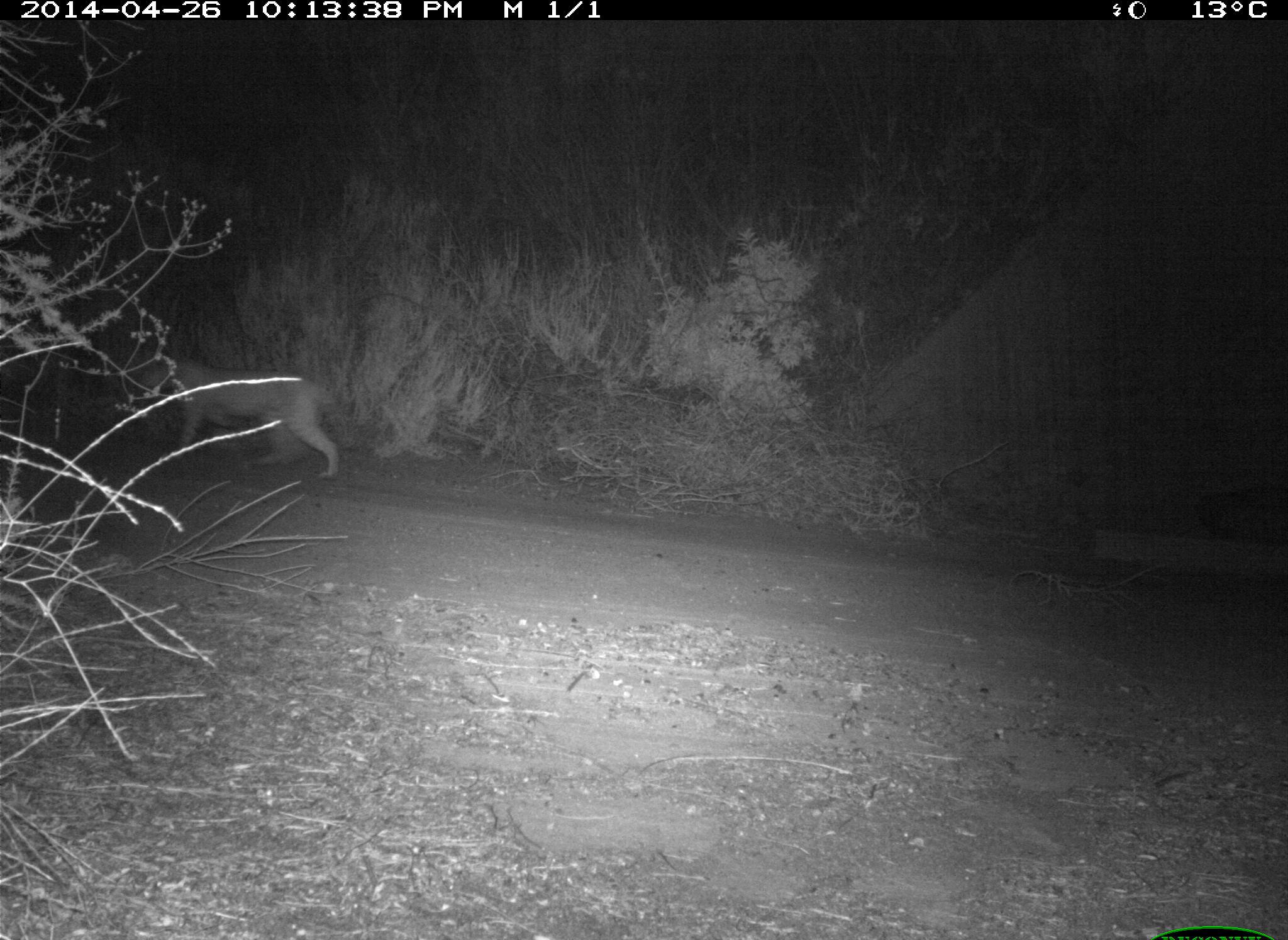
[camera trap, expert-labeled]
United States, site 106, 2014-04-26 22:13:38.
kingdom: Animalia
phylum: Chordata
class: Mammalia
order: Carnivora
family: Felidae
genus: Lynx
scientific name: Lynx rufus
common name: bobcat